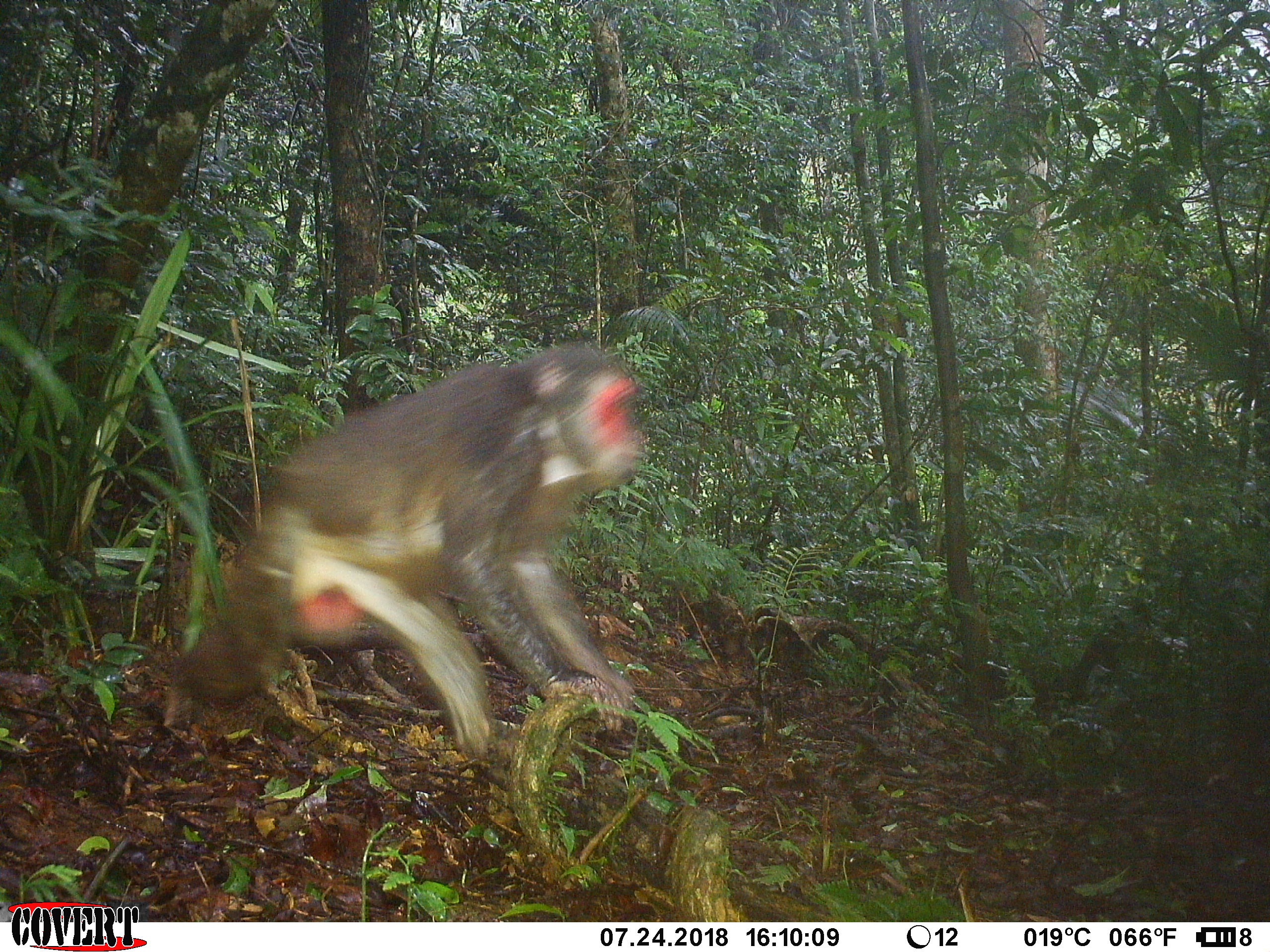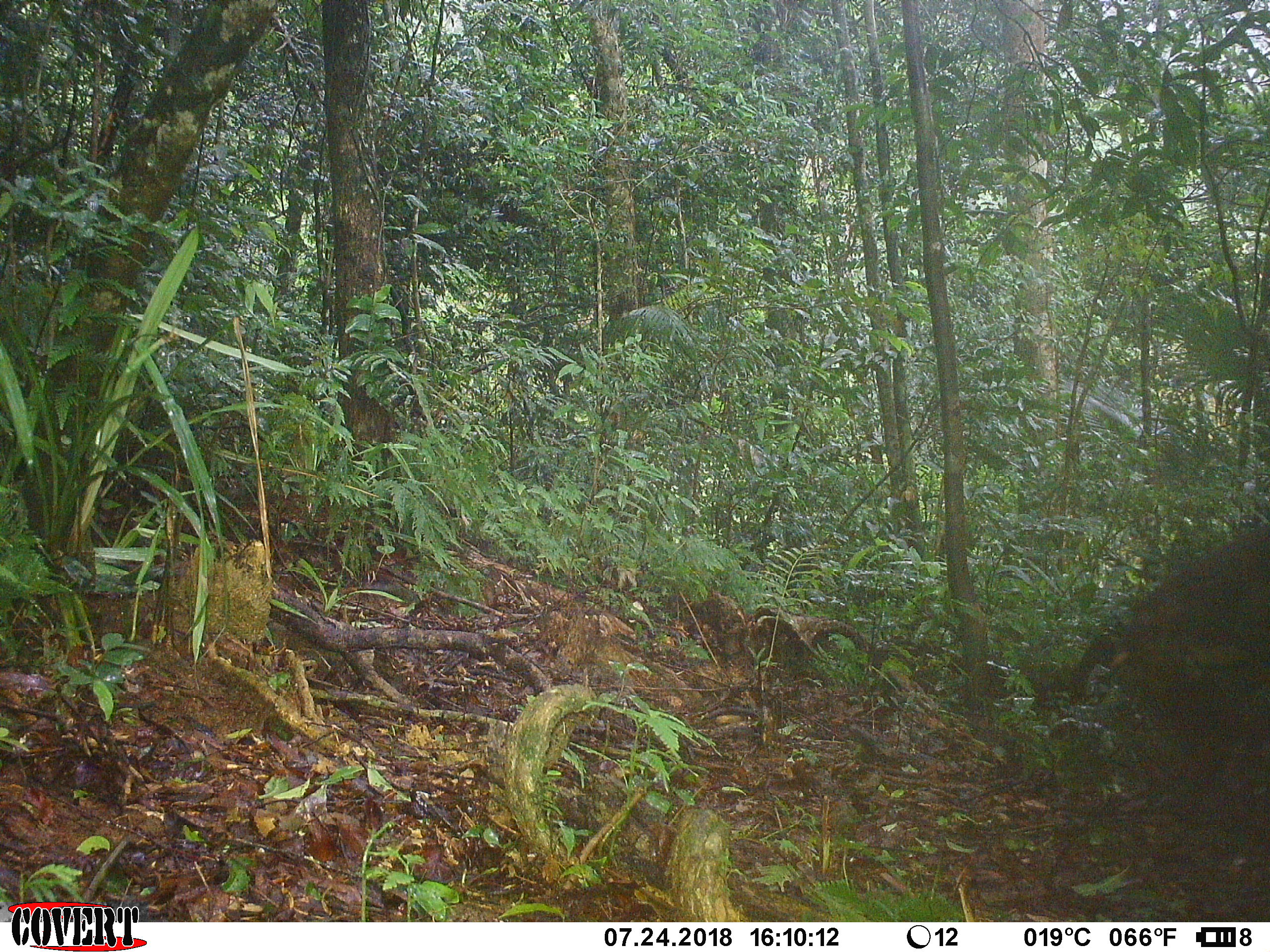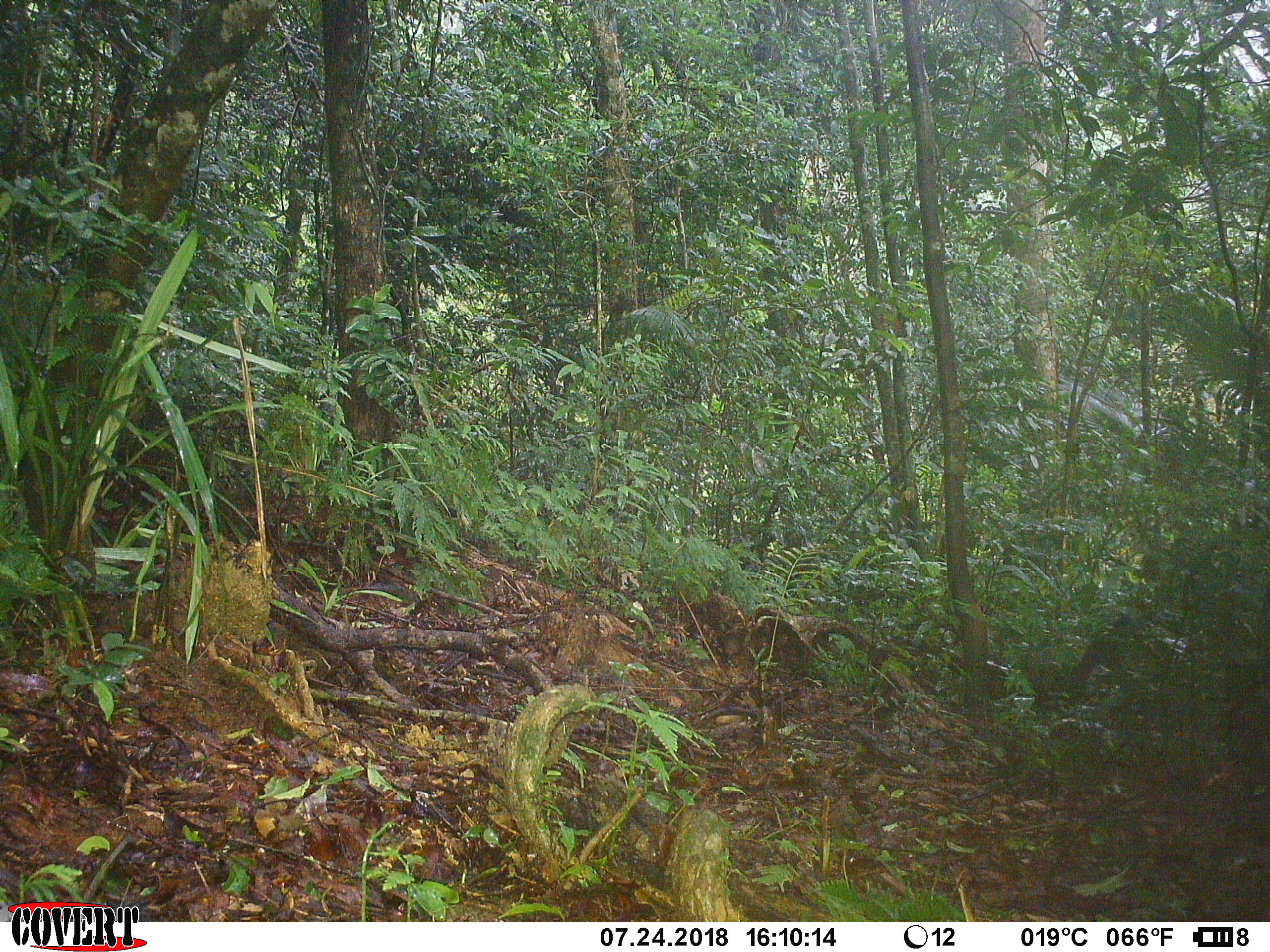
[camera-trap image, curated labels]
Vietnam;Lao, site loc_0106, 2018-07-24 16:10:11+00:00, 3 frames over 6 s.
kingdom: Animalia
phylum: Chordata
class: Mammalia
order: Primates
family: Cercopithecidae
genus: Macaca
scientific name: Macaca arctoides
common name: stump-tailed macaque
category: stump tailed macaque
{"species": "stump tailed macaque (stump-tailed macaque) (Macaca arctoides)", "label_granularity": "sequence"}